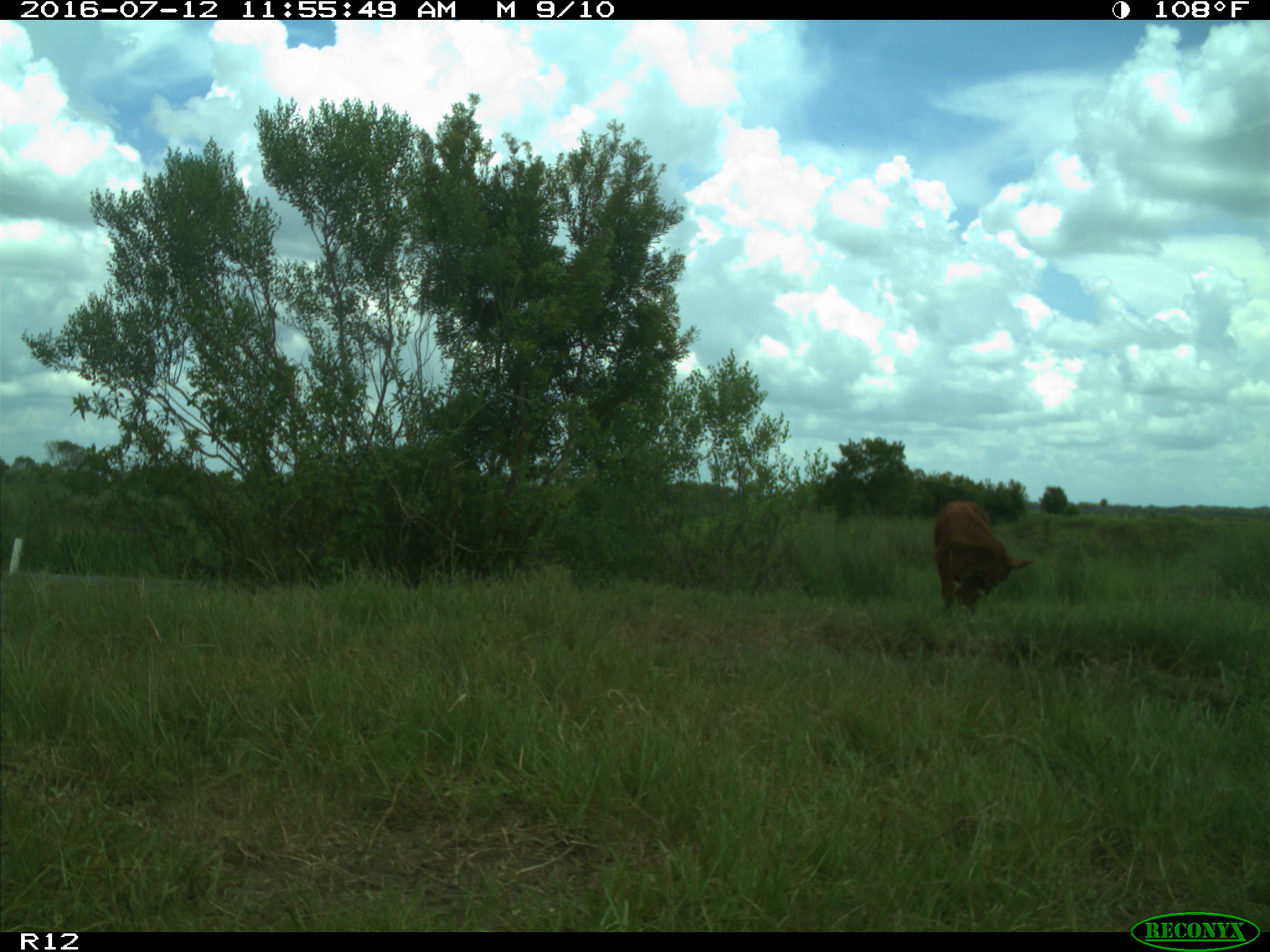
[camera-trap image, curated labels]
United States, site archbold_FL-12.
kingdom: Animalia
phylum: Chordata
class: Mammalia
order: Artiodactyla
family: Bovidae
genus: Bos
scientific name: Bos taurus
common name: domestic cow